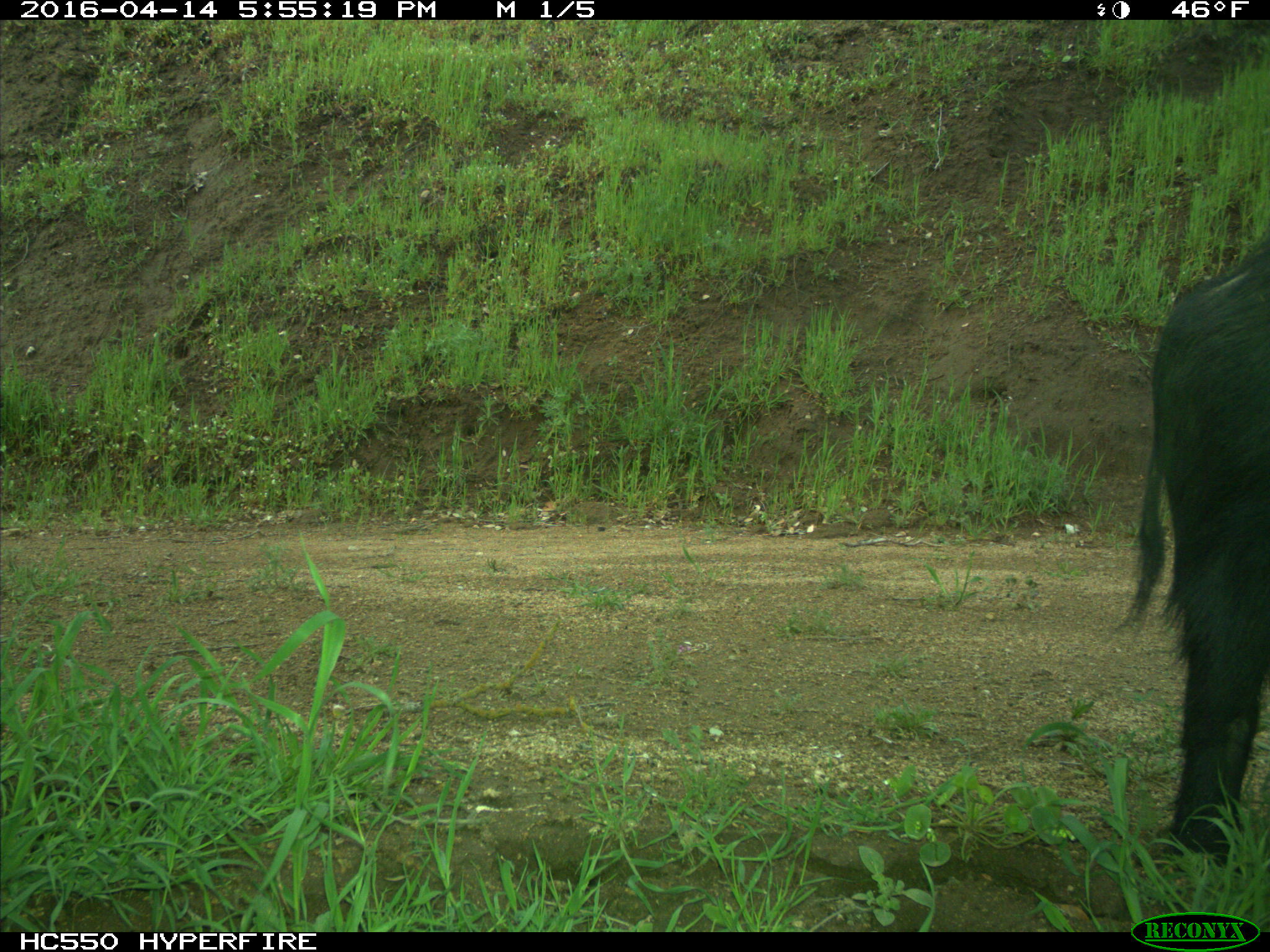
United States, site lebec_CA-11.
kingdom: Animalia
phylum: Chordata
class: Mammalia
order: Artiodactyla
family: Suidae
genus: Sus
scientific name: Sus scrofa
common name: wild boar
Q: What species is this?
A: Sus scrofa (wild boar).